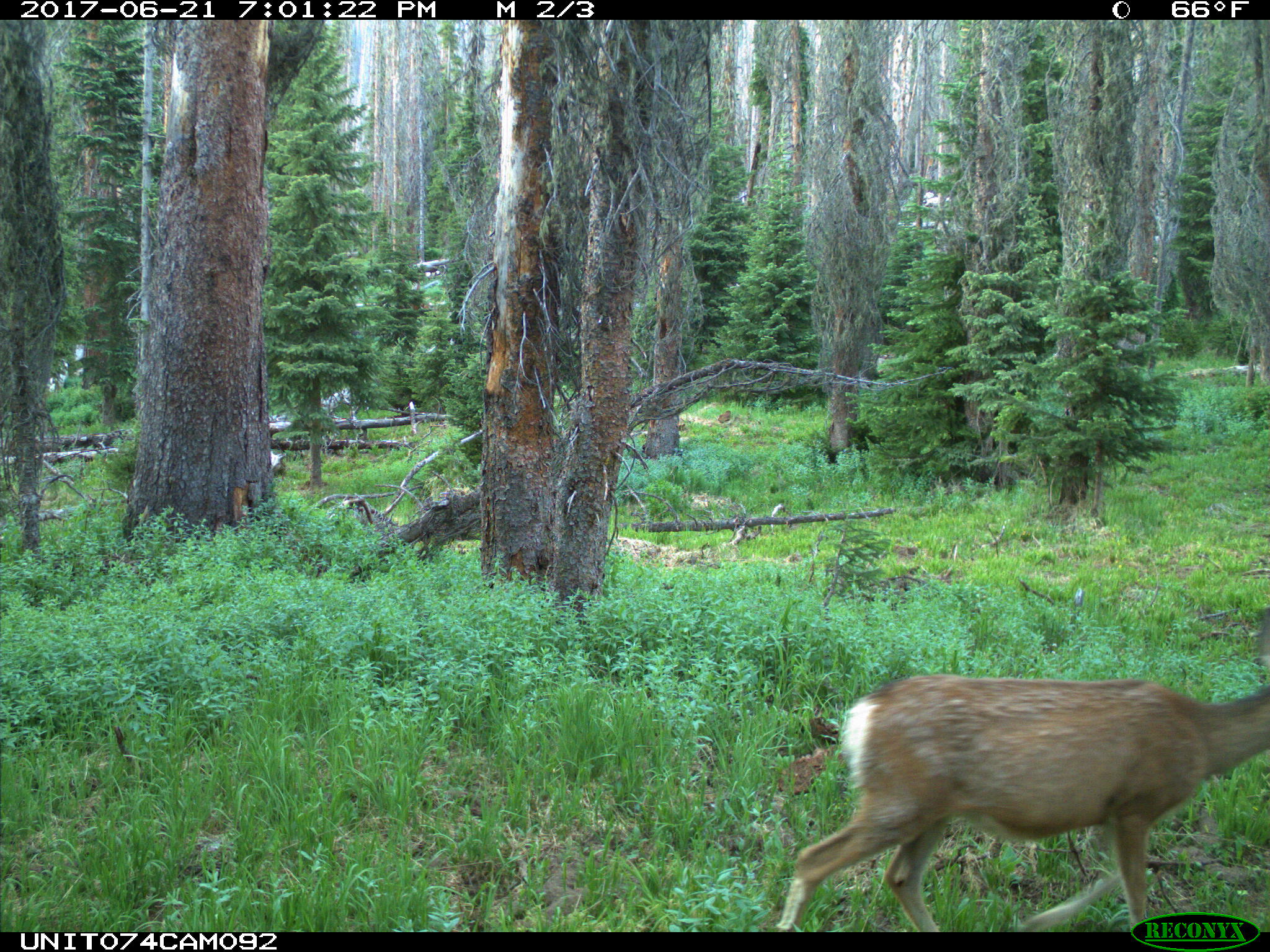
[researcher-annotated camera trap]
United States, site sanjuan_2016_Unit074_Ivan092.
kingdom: Animalia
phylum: Chordata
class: Mammalia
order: Artiodactyla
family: Cervidae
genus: Odocoileus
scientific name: Odocoileus hemionus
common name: mule deer